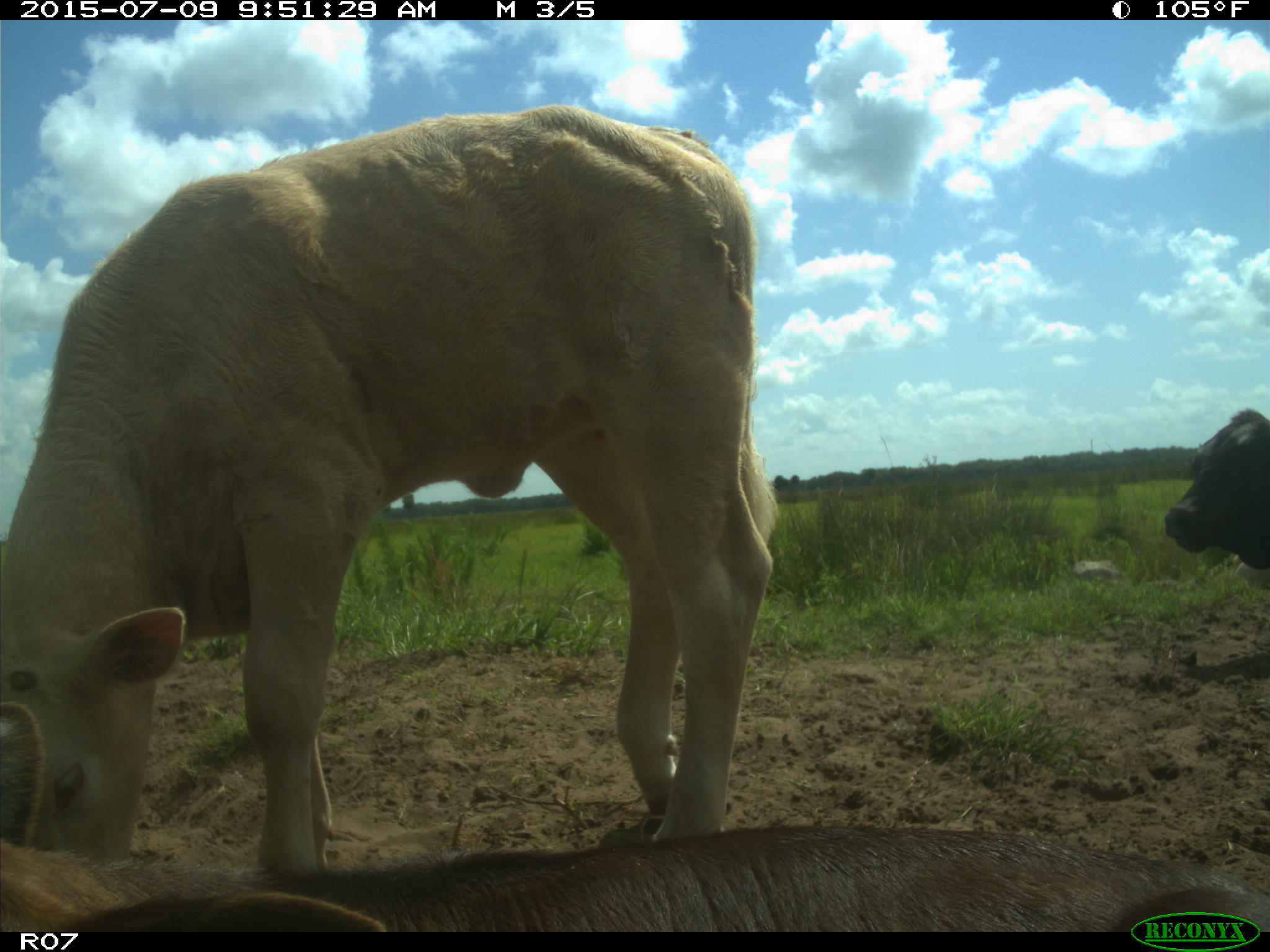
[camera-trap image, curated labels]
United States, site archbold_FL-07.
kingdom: Animalia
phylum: Chordata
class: Mammalia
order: Artiodactyla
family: Bovidae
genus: Bos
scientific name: Bos taurus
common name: domestic cow